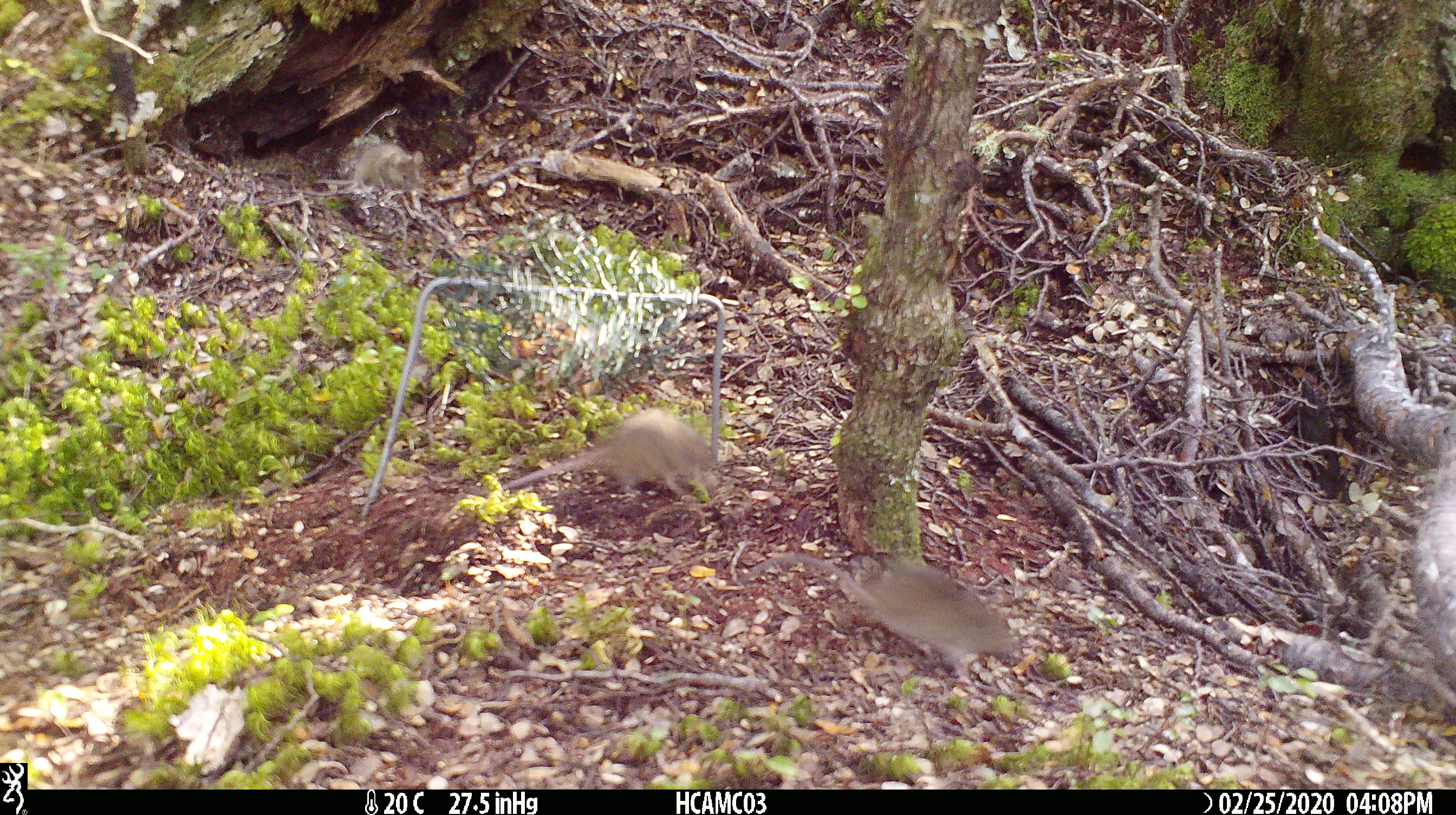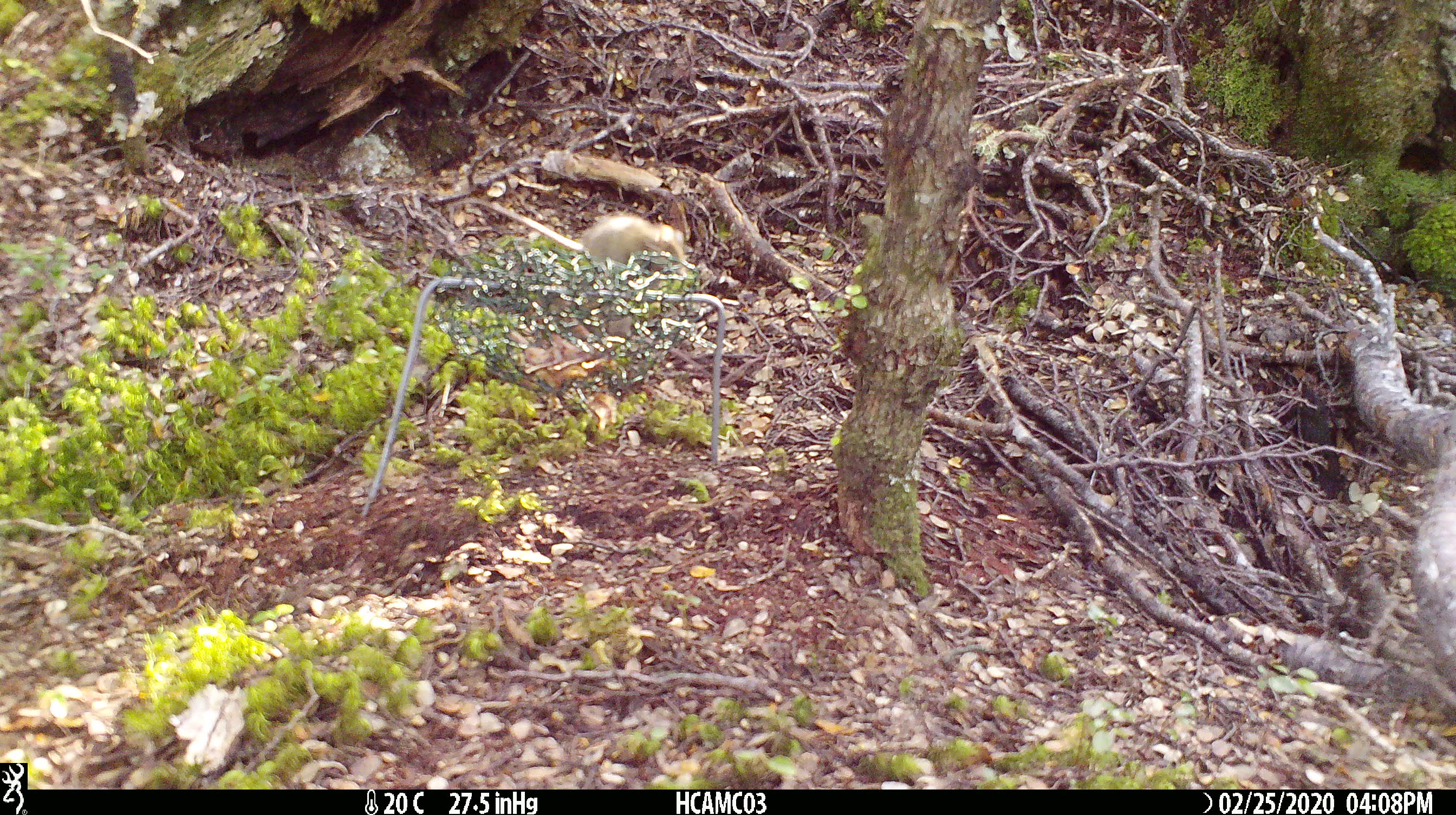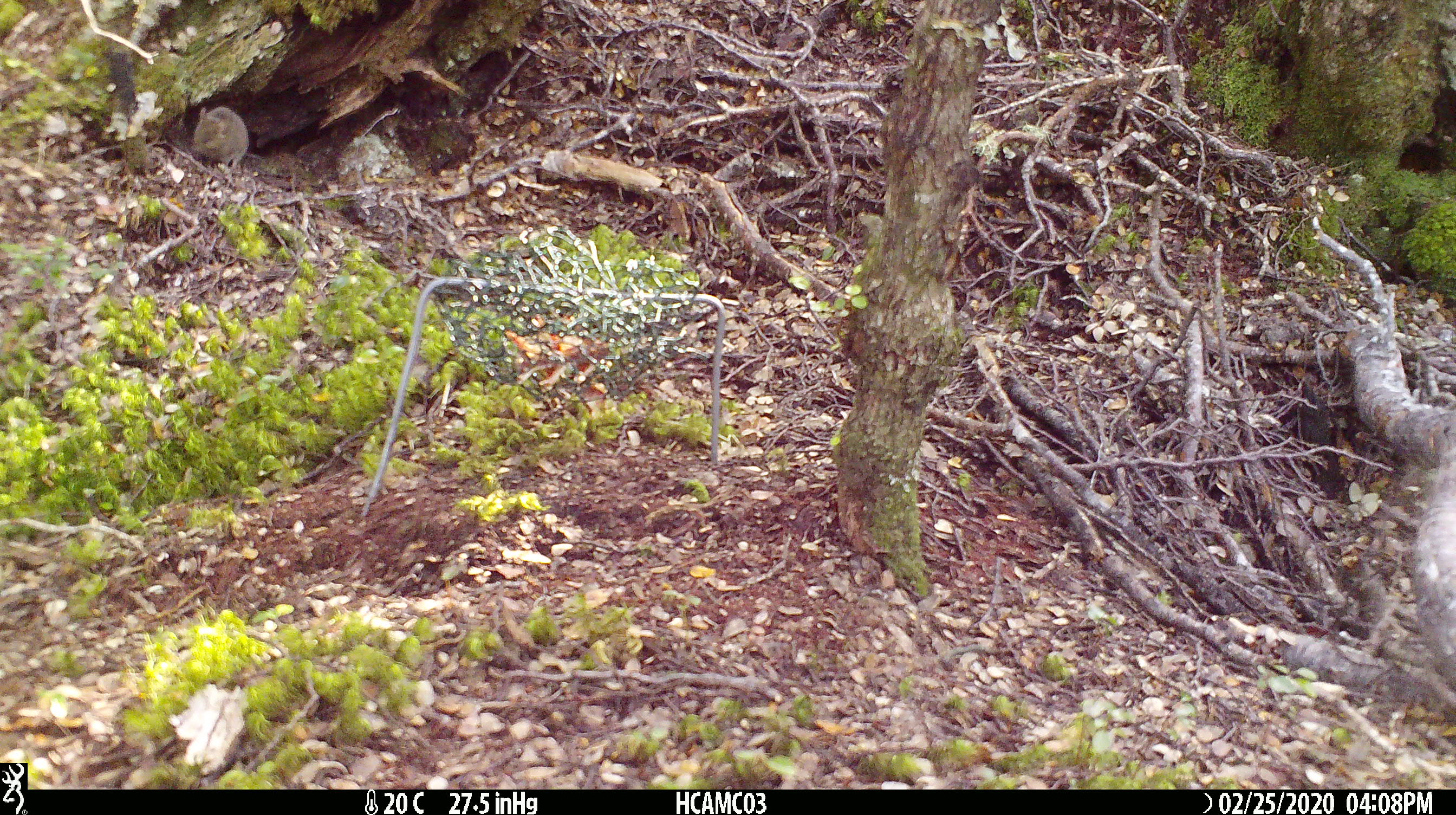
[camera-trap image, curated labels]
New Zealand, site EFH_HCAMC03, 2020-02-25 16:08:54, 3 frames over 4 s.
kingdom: Animalia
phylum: Chordata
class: Mammalia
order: Rodentia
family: Muridae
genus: Mus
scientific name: Mus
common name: mouse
Mouse (Mus).